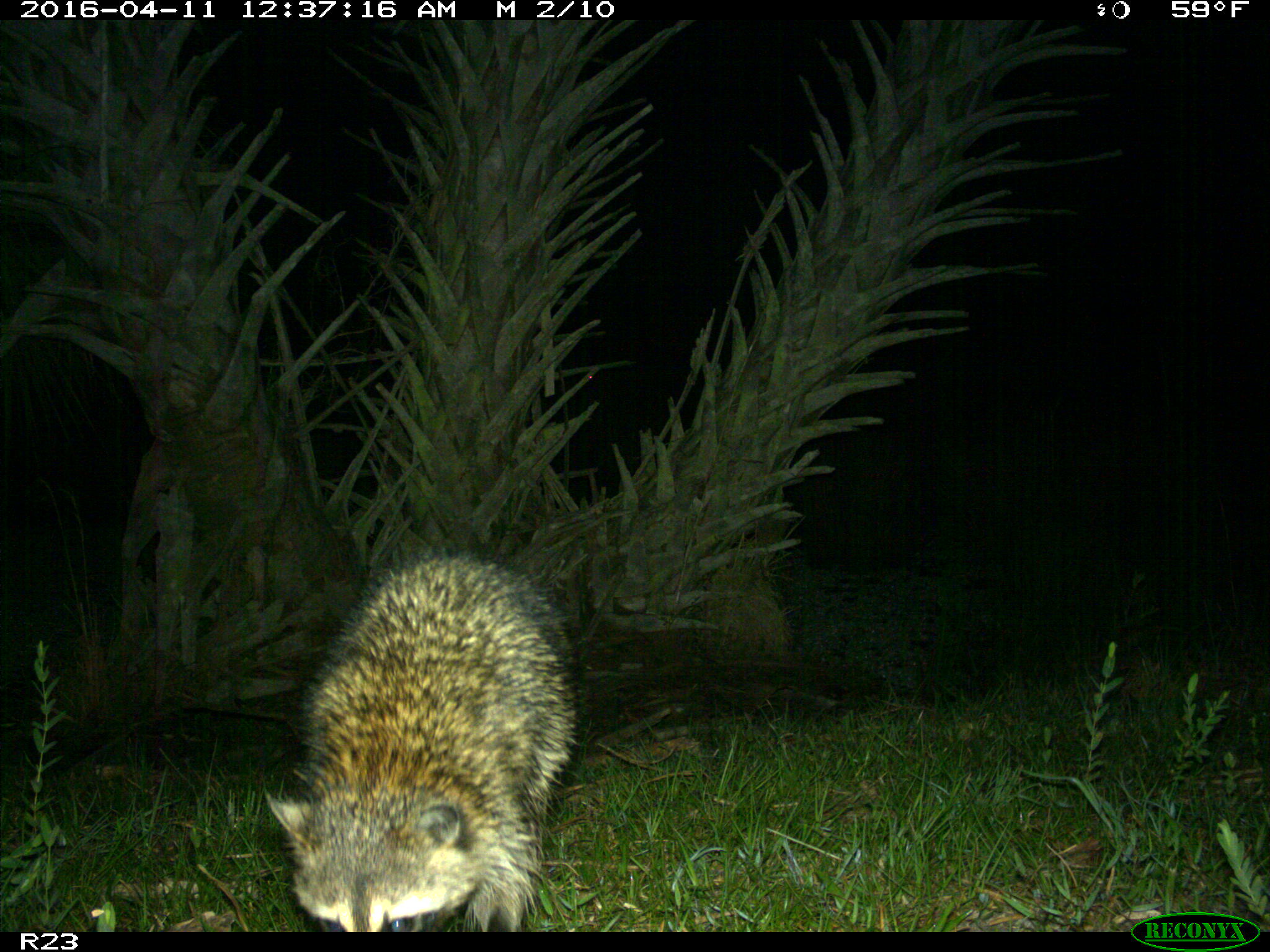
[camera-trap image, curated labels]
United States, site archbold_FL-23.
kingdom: Animalia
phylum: Chordata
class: Mammalia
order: Carnivora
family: Procyonidae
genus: Procyon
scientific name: Procyon lotor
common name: common raccoon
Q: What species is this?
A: Procyon lotor (common raccoon).